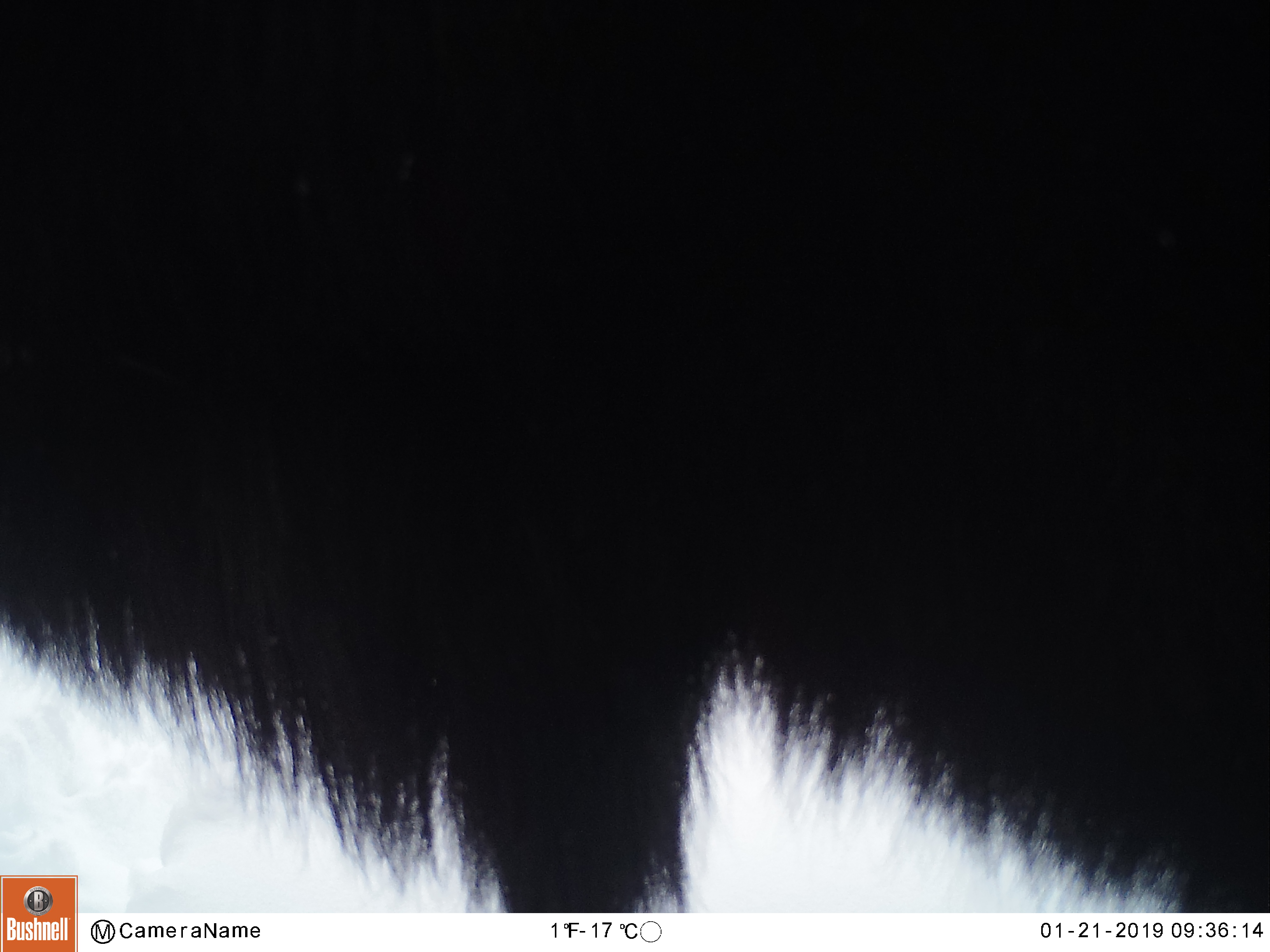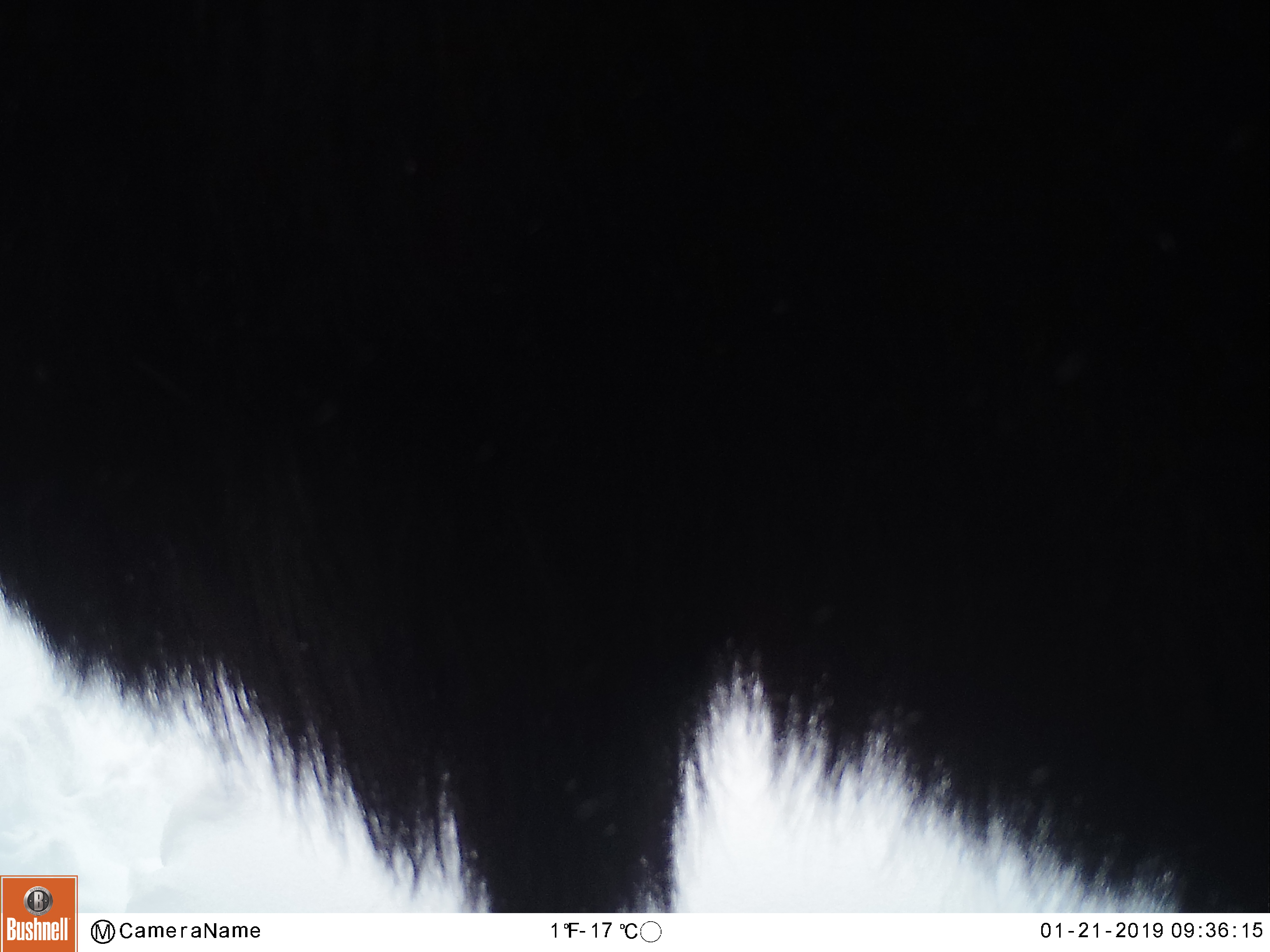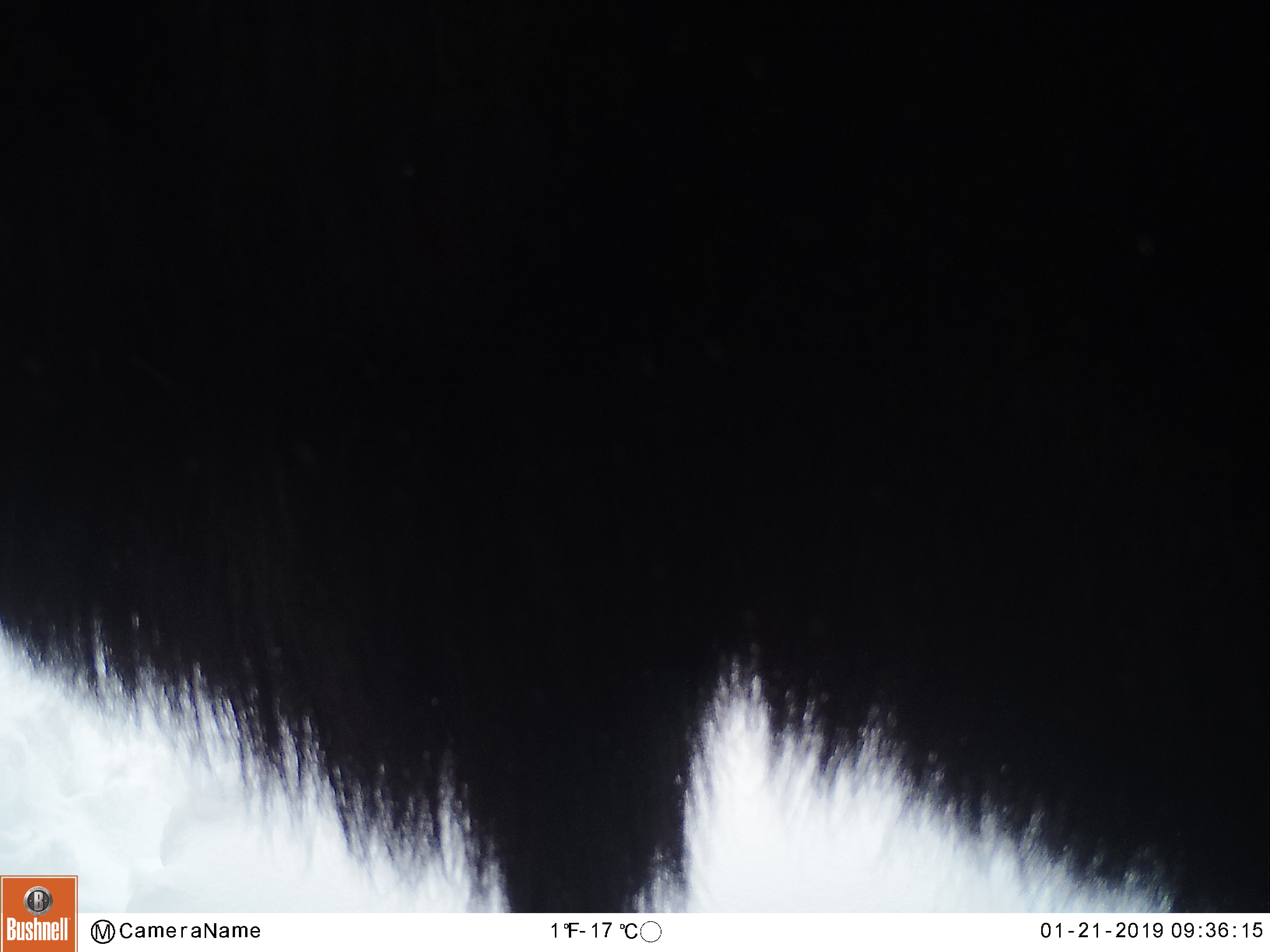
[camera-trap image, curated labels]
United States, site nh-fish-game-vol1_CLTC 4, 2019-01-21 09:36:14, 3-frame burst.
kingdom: Animalia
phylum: Chordata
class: Mammalia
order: Artiodactyla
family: Cervidae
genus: Alces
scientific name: Alces alces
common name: moose